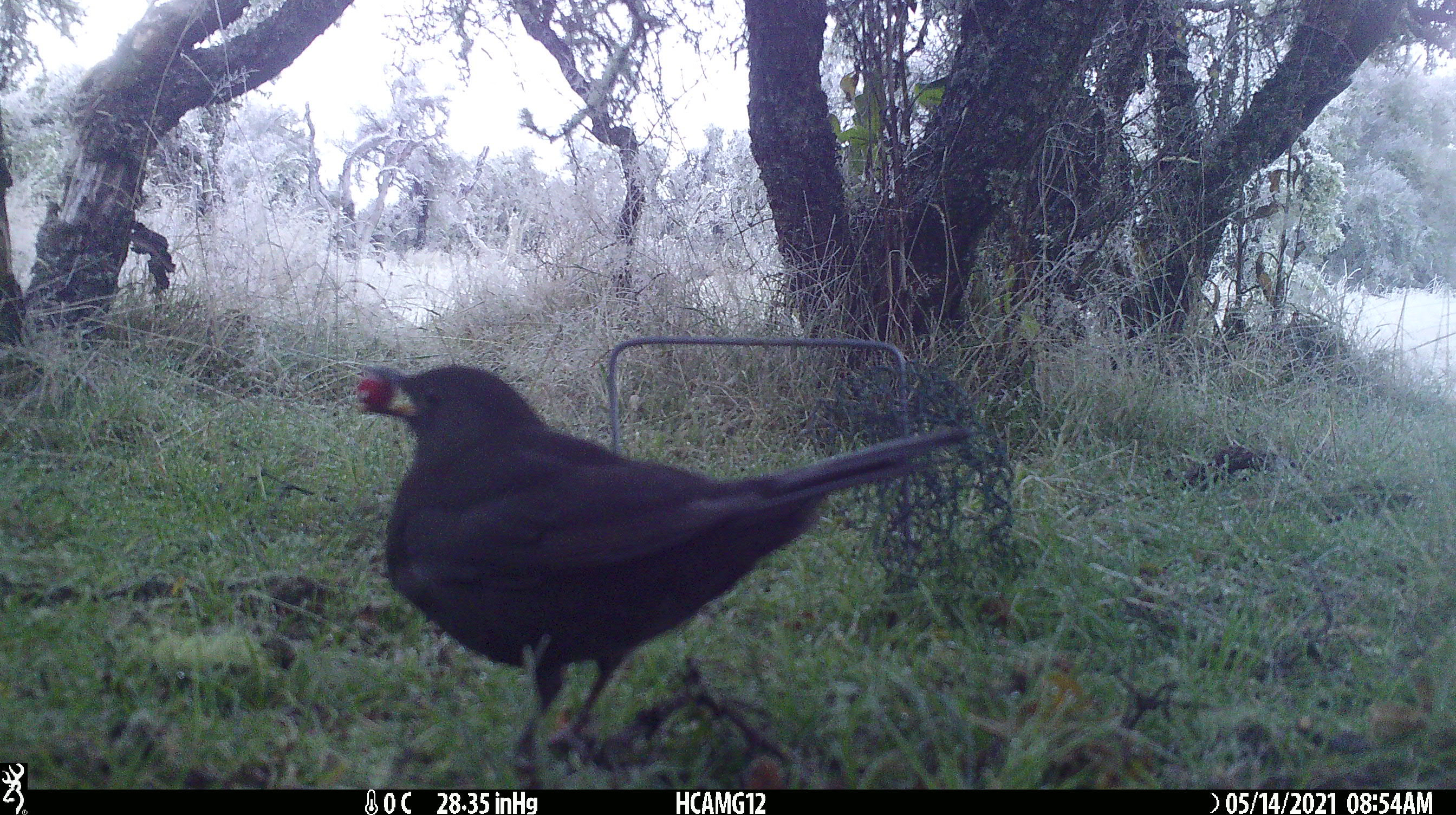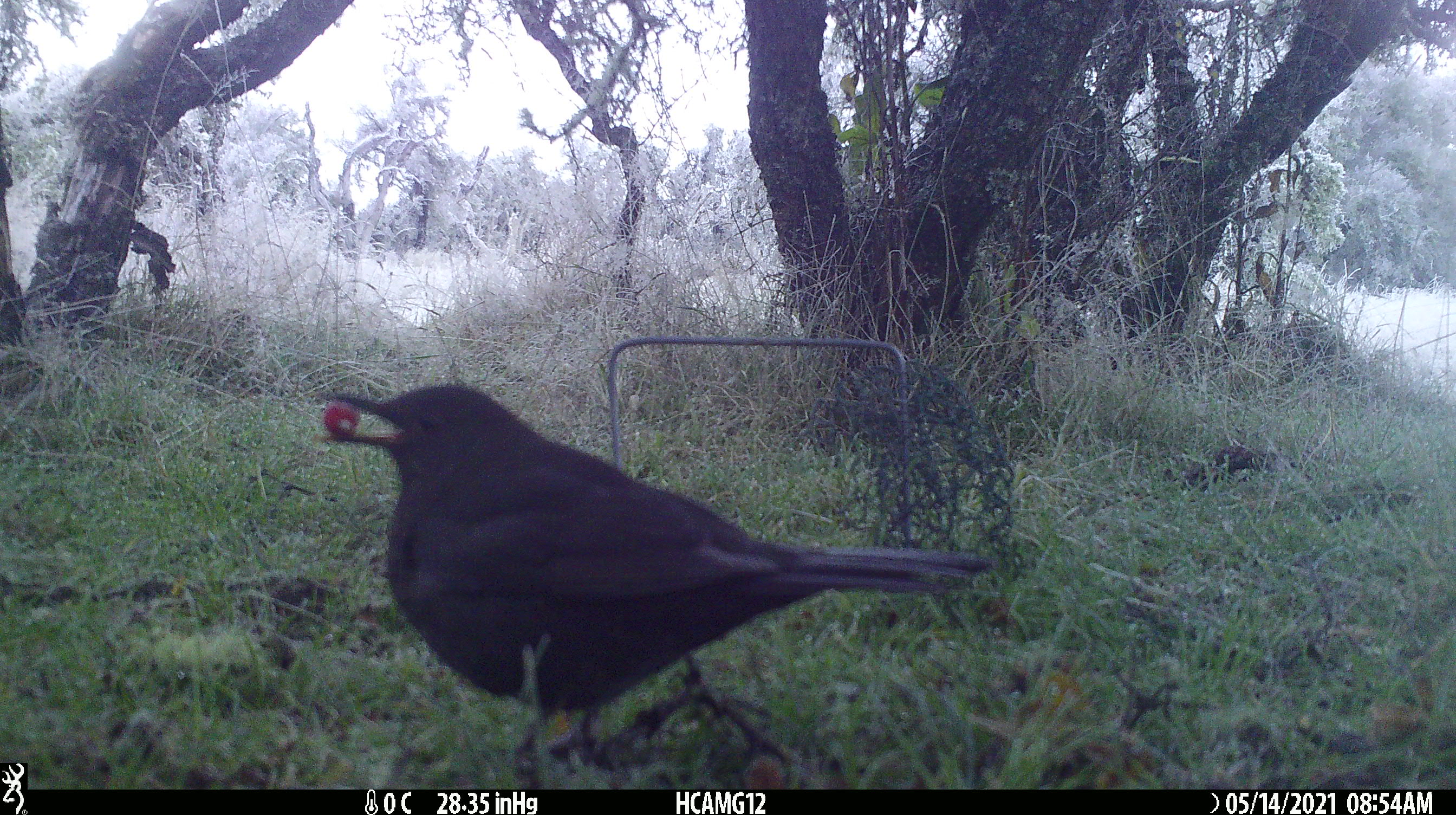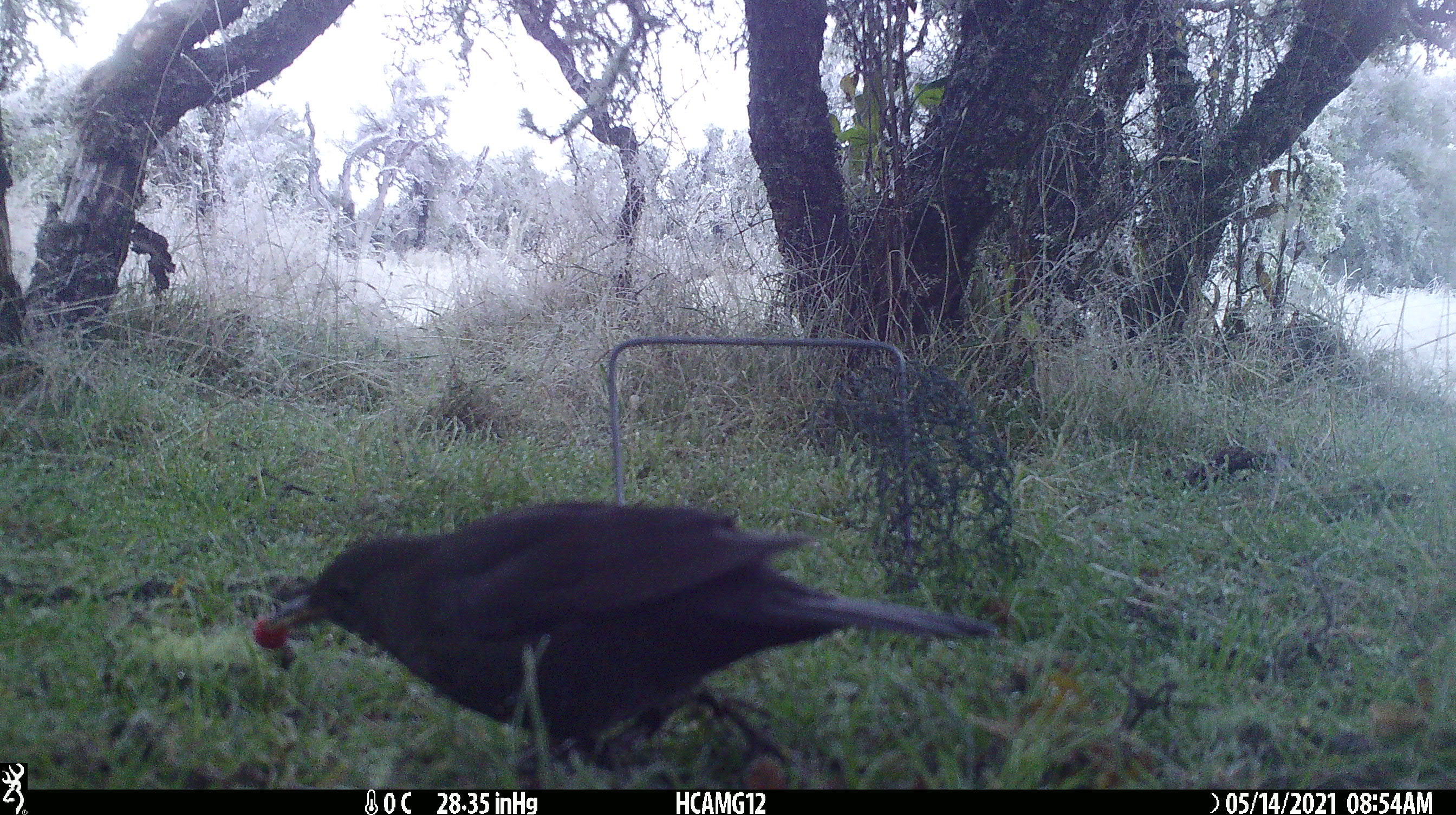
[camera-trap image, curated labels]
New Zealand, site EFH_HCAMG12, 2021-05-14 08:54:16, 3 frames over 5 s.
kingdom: Animalia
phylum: Chordata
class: Aves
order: Passeriformes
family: Turdidae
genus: Turdus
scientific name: Turdus merula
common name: eurasian blackbird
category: blackbird